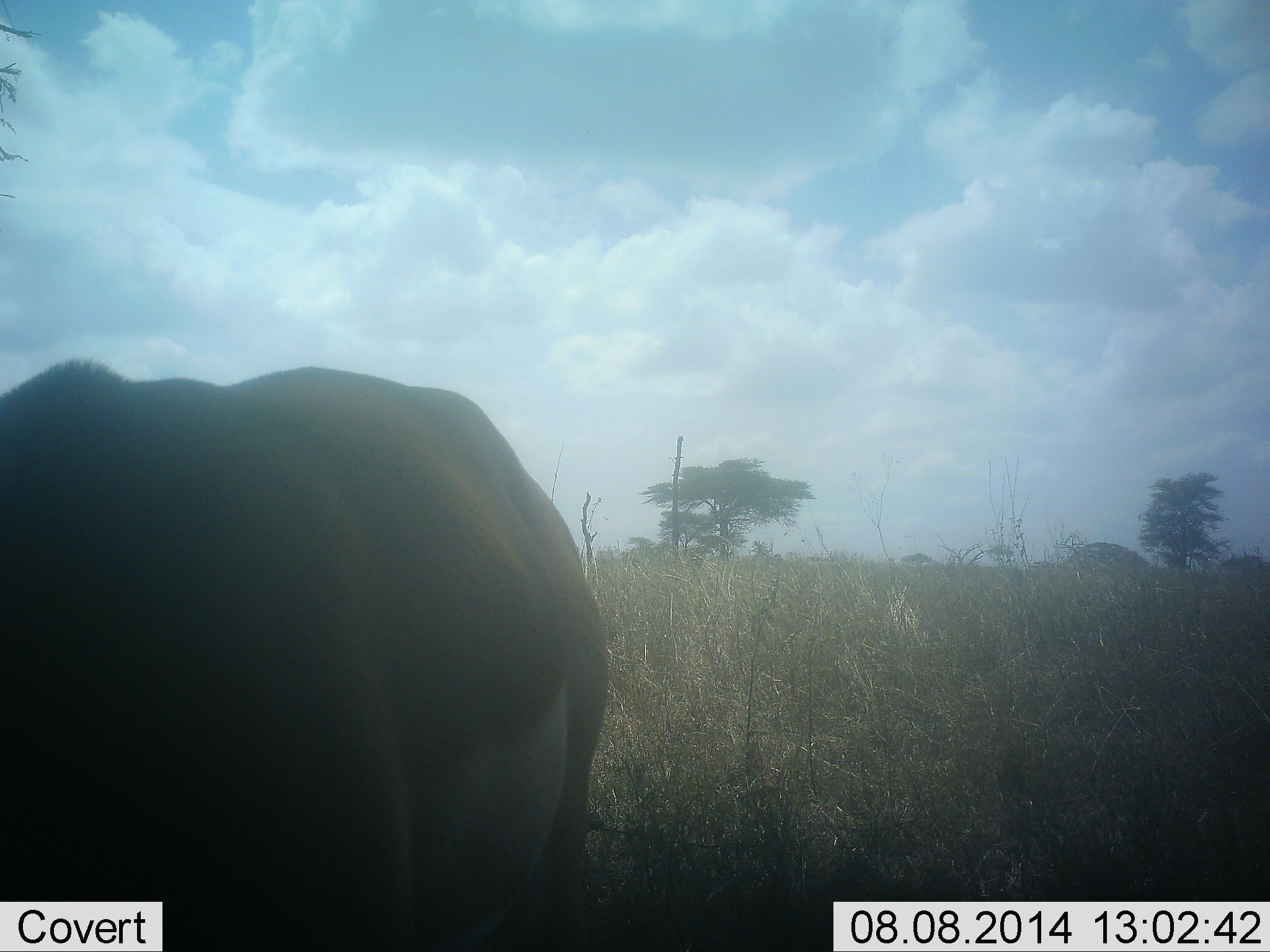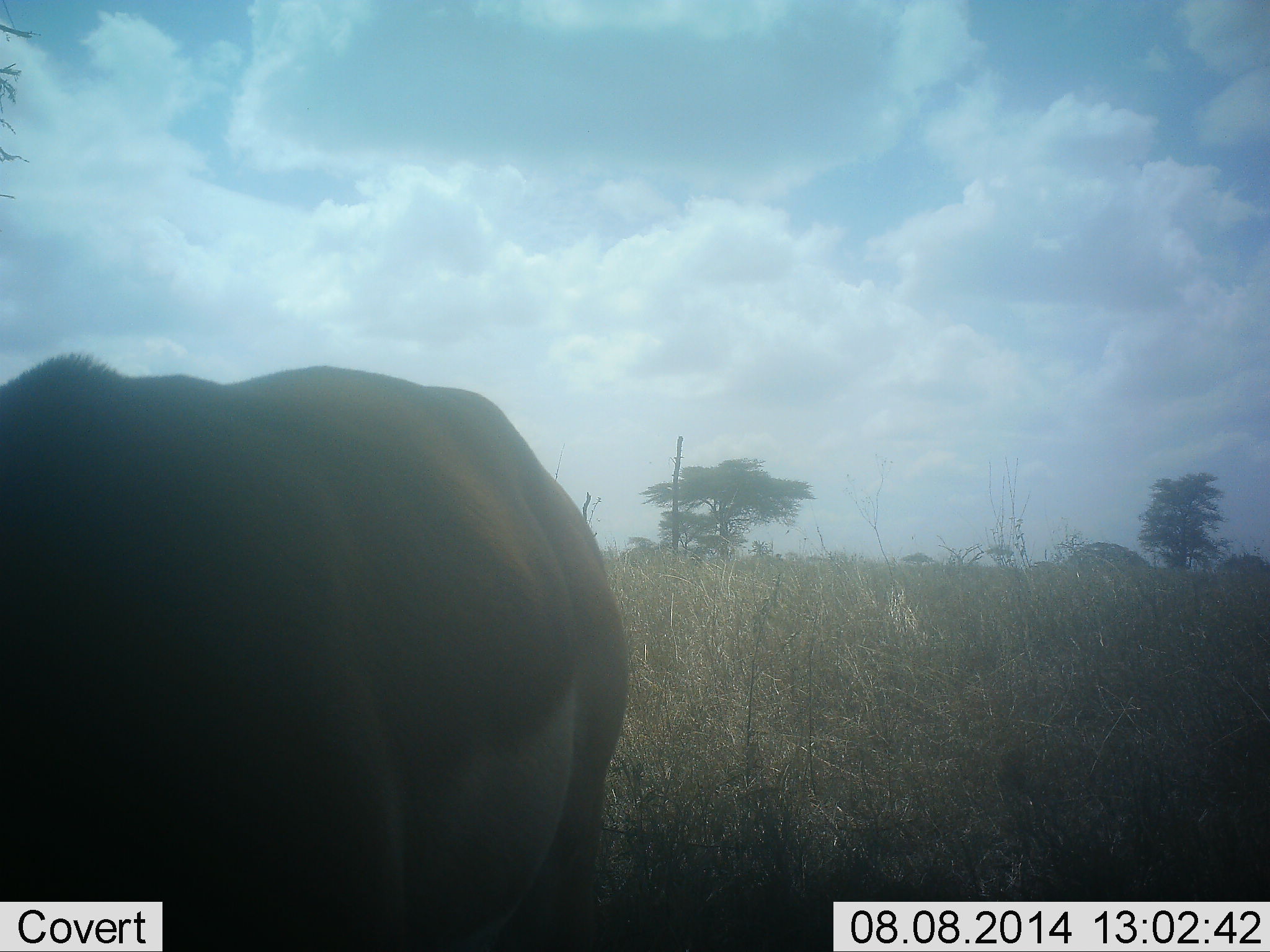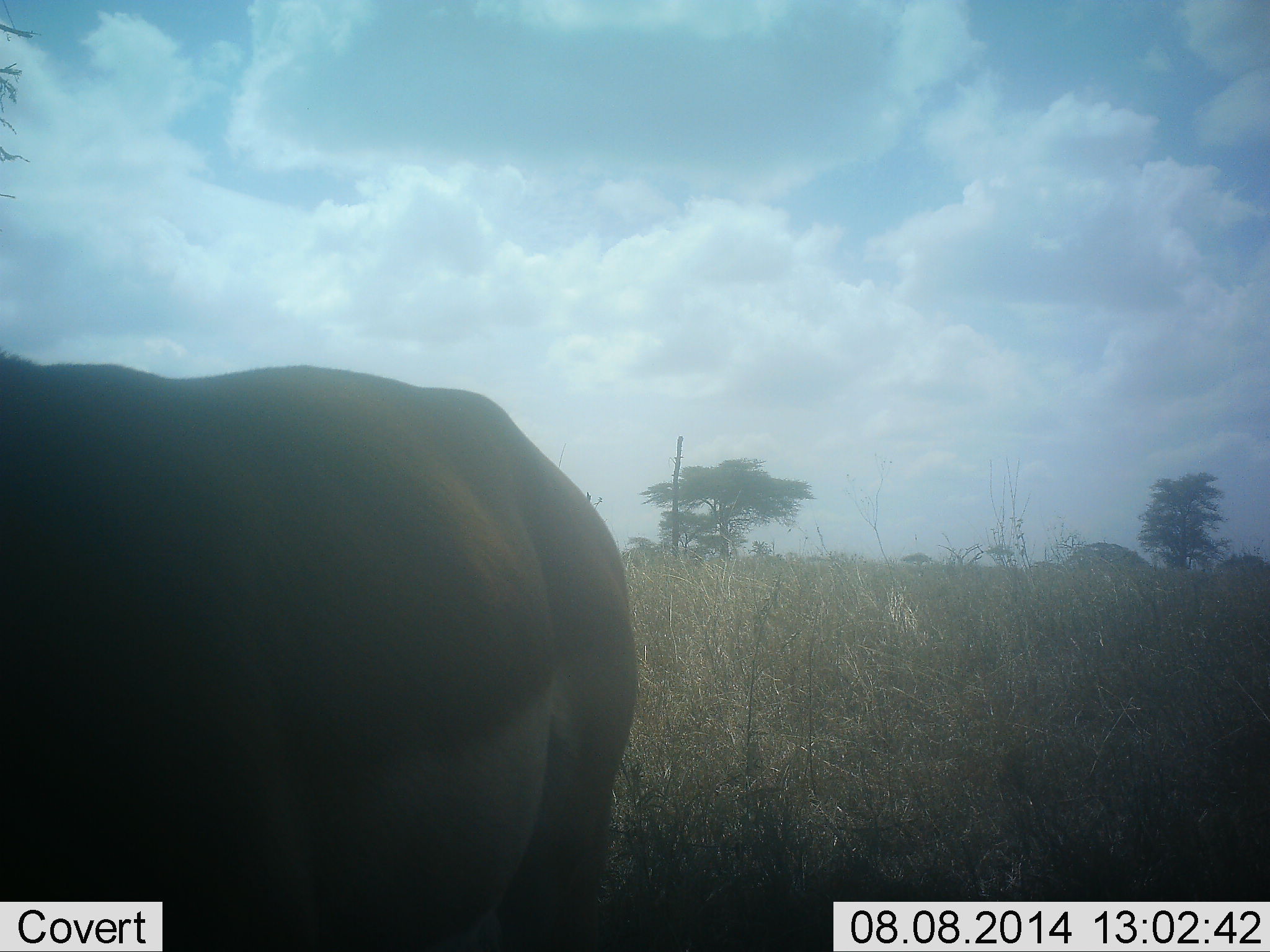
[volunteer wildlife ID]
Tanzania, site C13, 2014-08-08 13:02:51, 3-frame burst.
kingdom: Animalia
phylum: Chordata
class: Mammalia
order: Artiodactyla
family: Bovidae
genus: Nanger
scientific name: Nanger granti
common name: grant's gazelle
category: gazellegrants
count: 1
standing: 50%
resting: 0%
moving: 25%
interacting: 0%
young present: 0%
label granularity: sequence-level